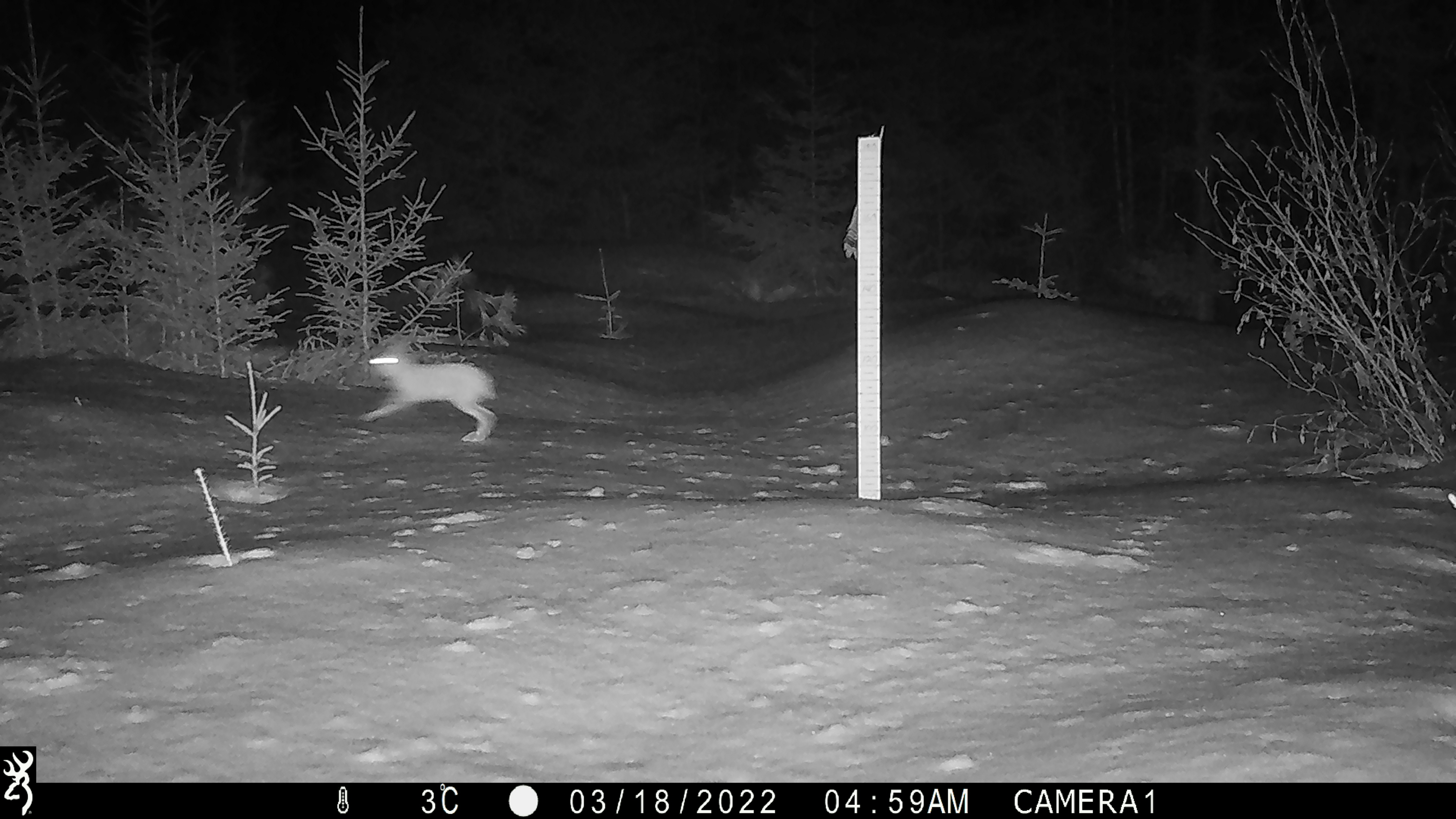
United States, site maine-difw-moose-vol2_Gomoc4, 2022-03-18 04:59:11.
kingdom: Animalia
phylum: Chordata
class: Mammalia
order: Lagomorpha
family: Leporidae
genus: Lepus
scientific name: Lepus americanus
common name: snowshoe hare